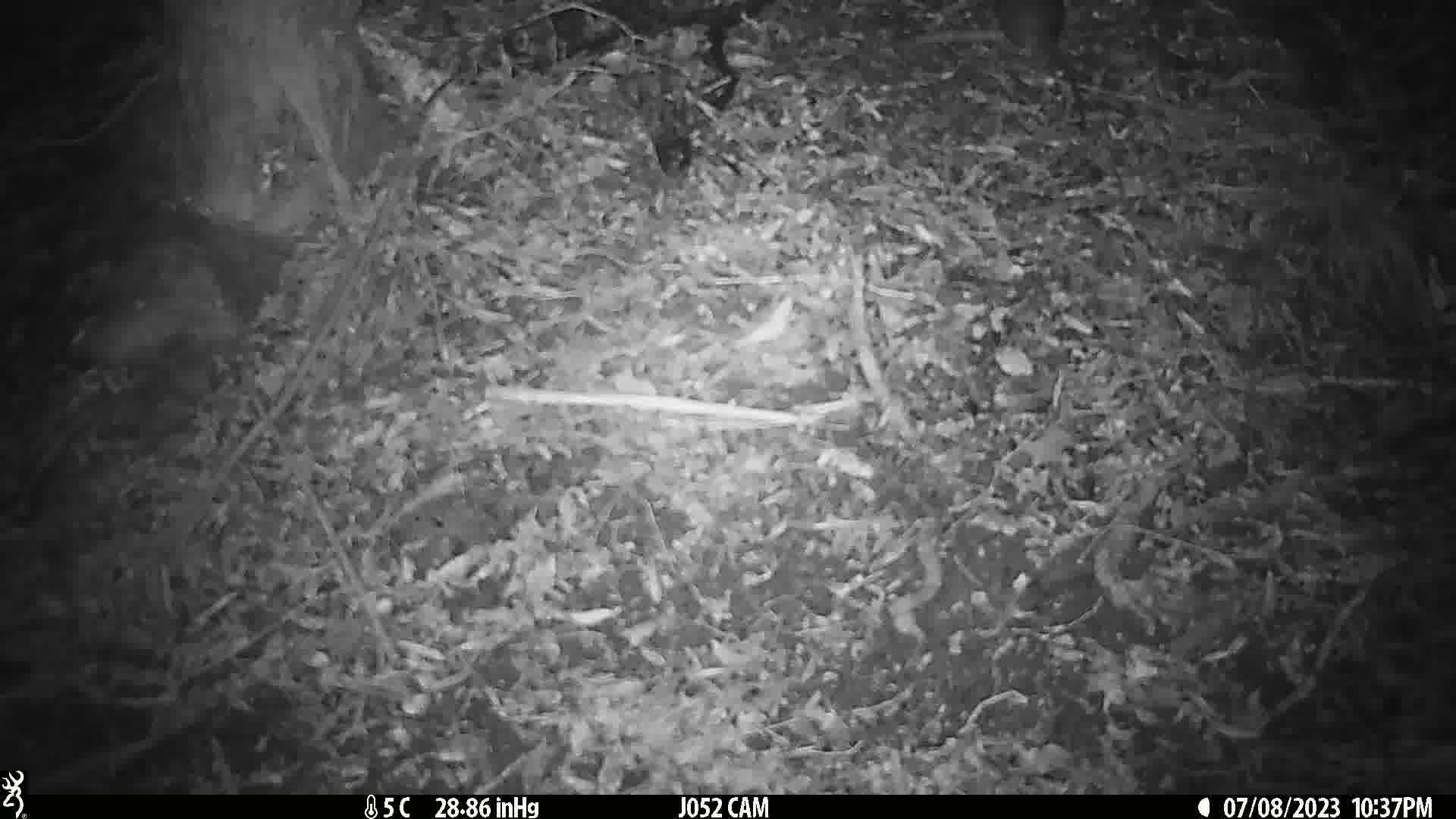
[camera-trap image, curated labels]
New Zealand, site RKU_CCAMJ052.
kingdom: Animalia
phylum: Chordata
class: Mammalia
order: Rodentia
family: Muridae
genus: Rattus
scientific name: Rattus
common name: rat